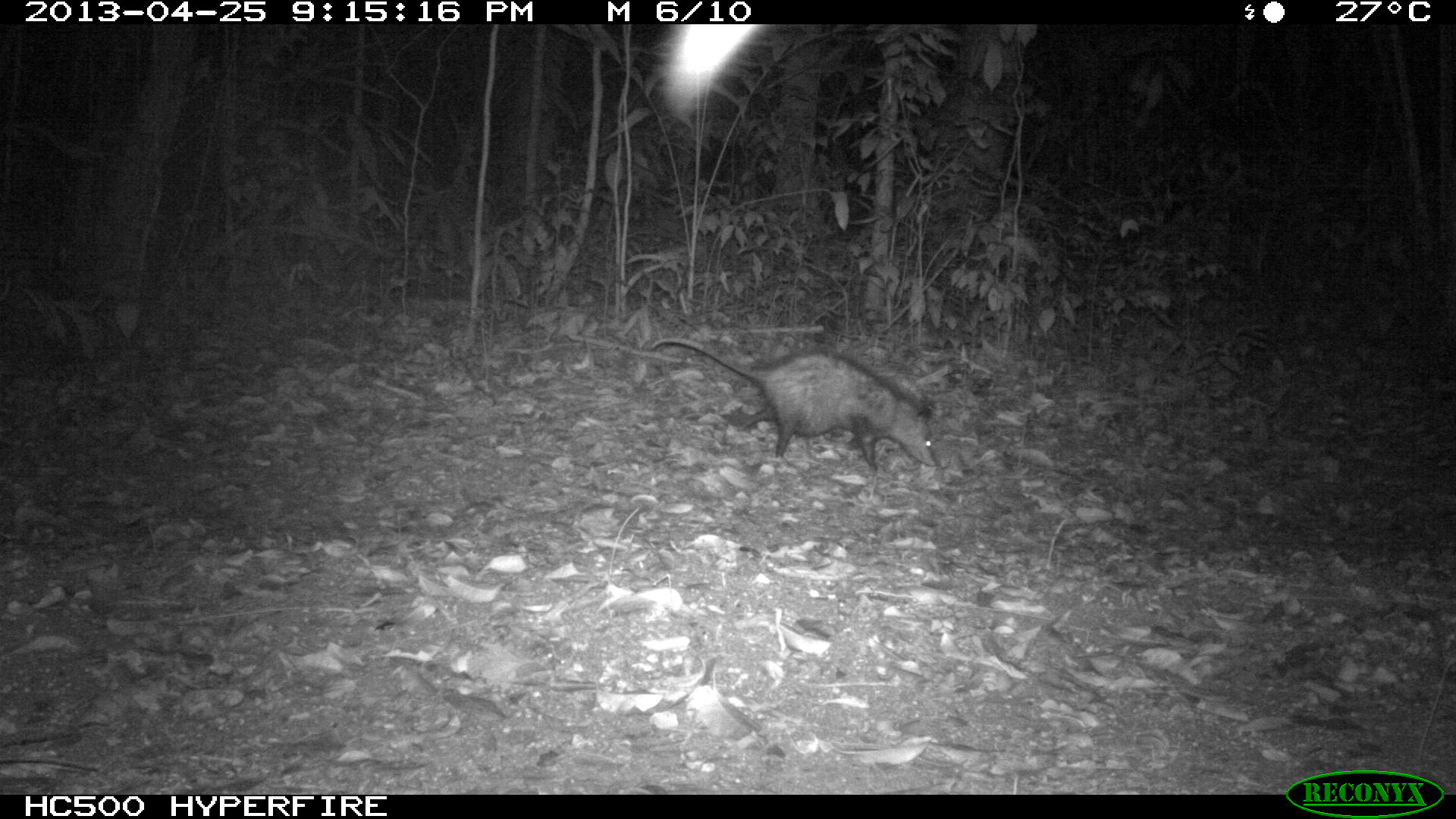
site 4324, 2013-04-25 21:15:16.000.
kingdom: Animalia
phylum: Chordata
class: Mammalia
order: Didelphimorphia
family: Didelphidae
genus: Didelphis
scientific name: Didelphis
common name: american opossums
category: didelphis sp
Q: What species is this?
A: Didelphis sp (american opossums) (Didelphis).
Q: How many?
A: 1.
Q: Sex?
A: Female.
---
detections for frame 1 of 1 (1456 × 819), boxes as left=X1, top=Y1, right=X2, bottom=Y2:
didelphis sp: left=646, top=335, right=940, bottom=476